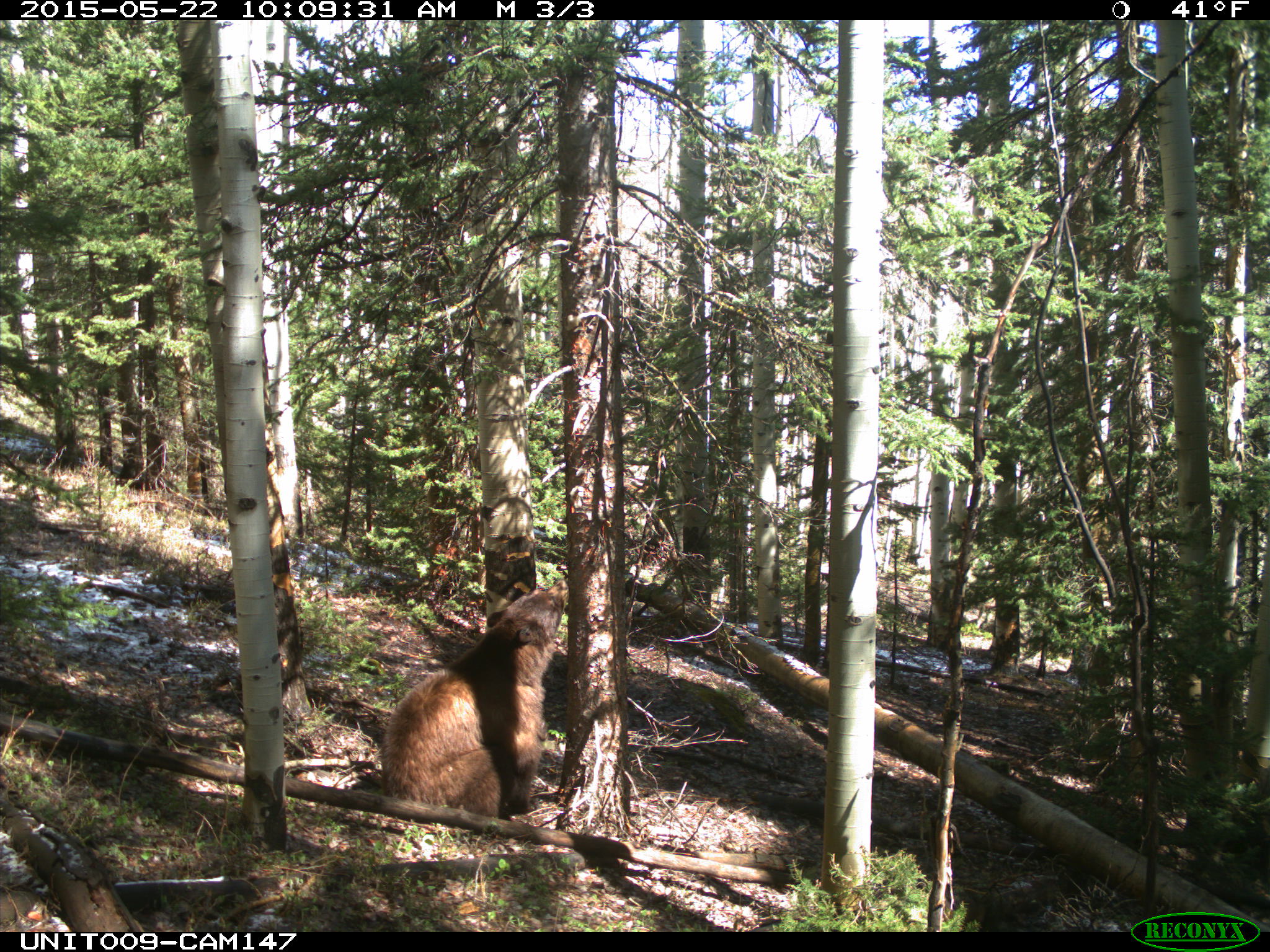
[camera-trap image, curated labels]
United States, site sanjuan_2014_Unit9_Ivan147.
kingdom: Animalia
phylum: Chordata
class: Mammalia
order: Carnivora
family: Ursidae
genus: Ursus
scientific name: Ursus americanus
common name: american black bear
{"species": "Ursus americanus (american black bear)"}